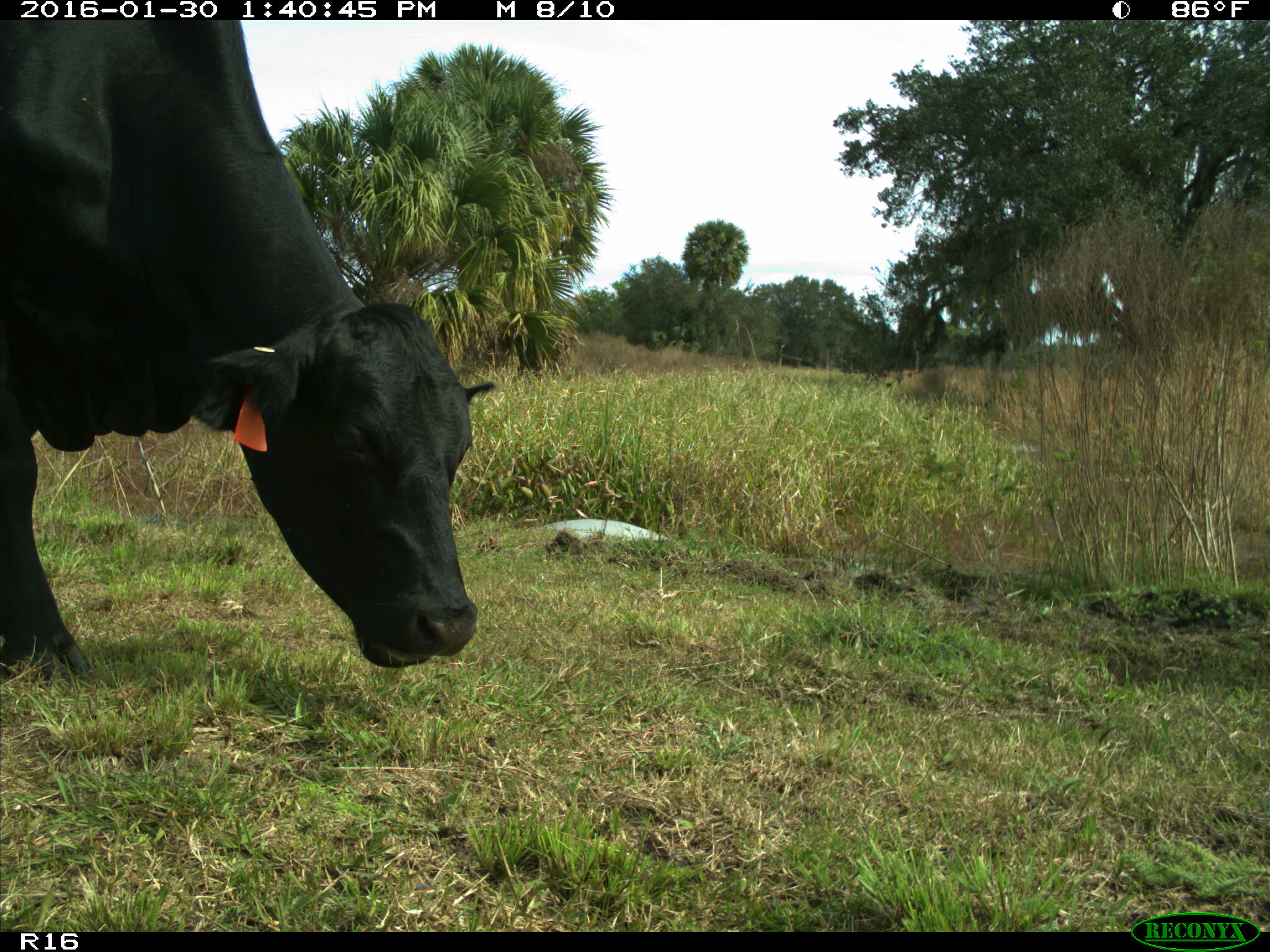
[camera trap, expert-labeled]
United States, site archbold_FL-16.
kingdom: Animalia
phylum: Chordata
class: Mammalia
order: Artiodactyla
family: Bovidae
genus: Bos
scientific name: Bos taurus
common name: domestic cow